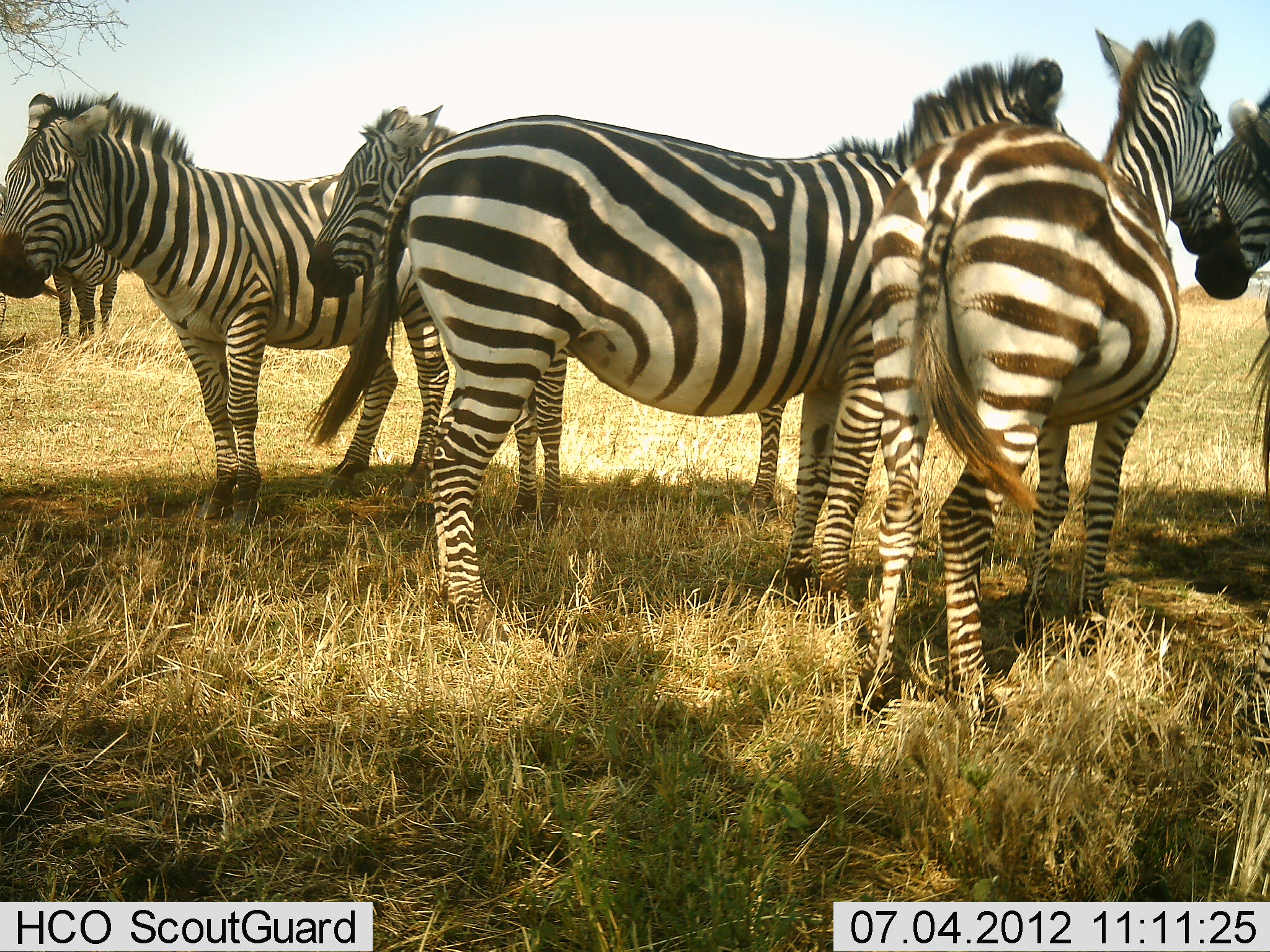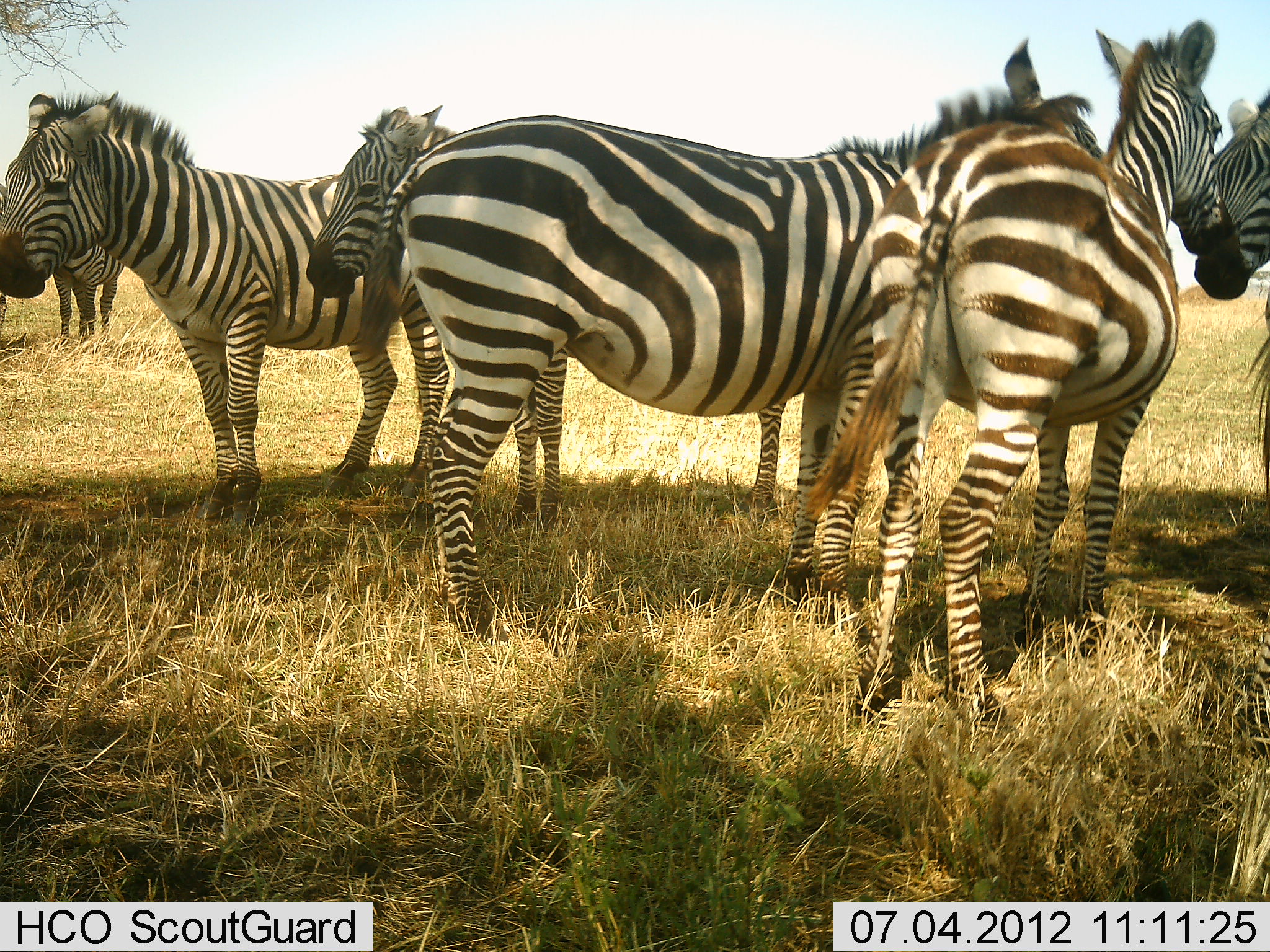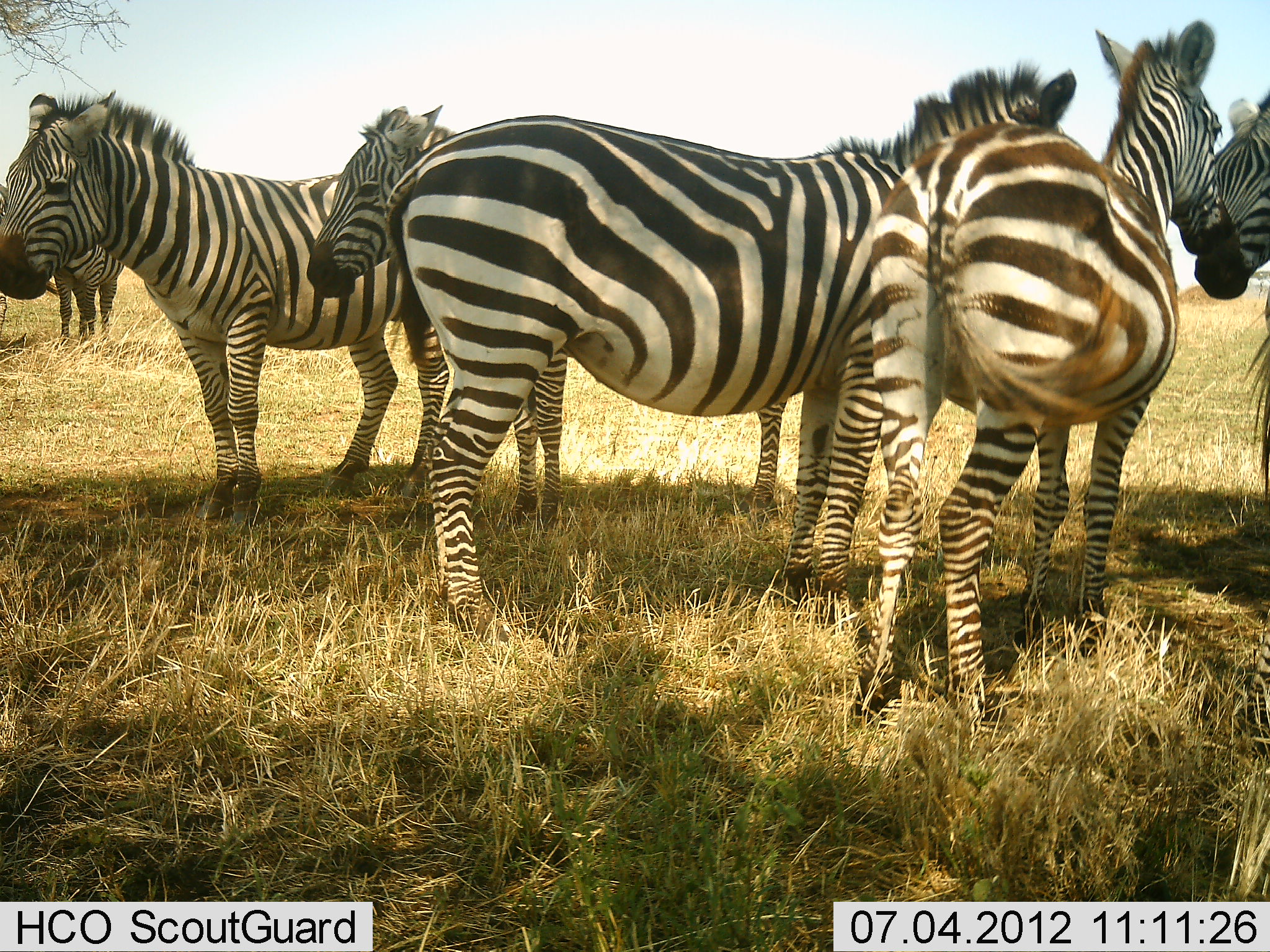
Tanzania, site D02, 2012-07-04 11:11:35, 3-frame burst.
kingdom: Animalia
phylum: Chordata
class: Mammalia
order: Perissodactyla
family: Equidae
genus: Equus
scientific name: Equus quagga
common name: plains zebra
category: zebra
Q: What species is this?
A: Zebra (plains zebra) (Equus quagga).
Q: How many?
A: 6.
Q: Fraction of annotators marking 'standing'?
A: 100%.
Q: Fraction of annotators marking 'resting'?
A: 0%.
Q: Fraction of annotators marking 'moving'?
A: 0%.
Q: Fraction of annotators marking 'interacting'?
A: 0%.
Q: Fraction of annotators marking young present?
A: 0%.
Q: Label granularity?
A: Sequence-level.